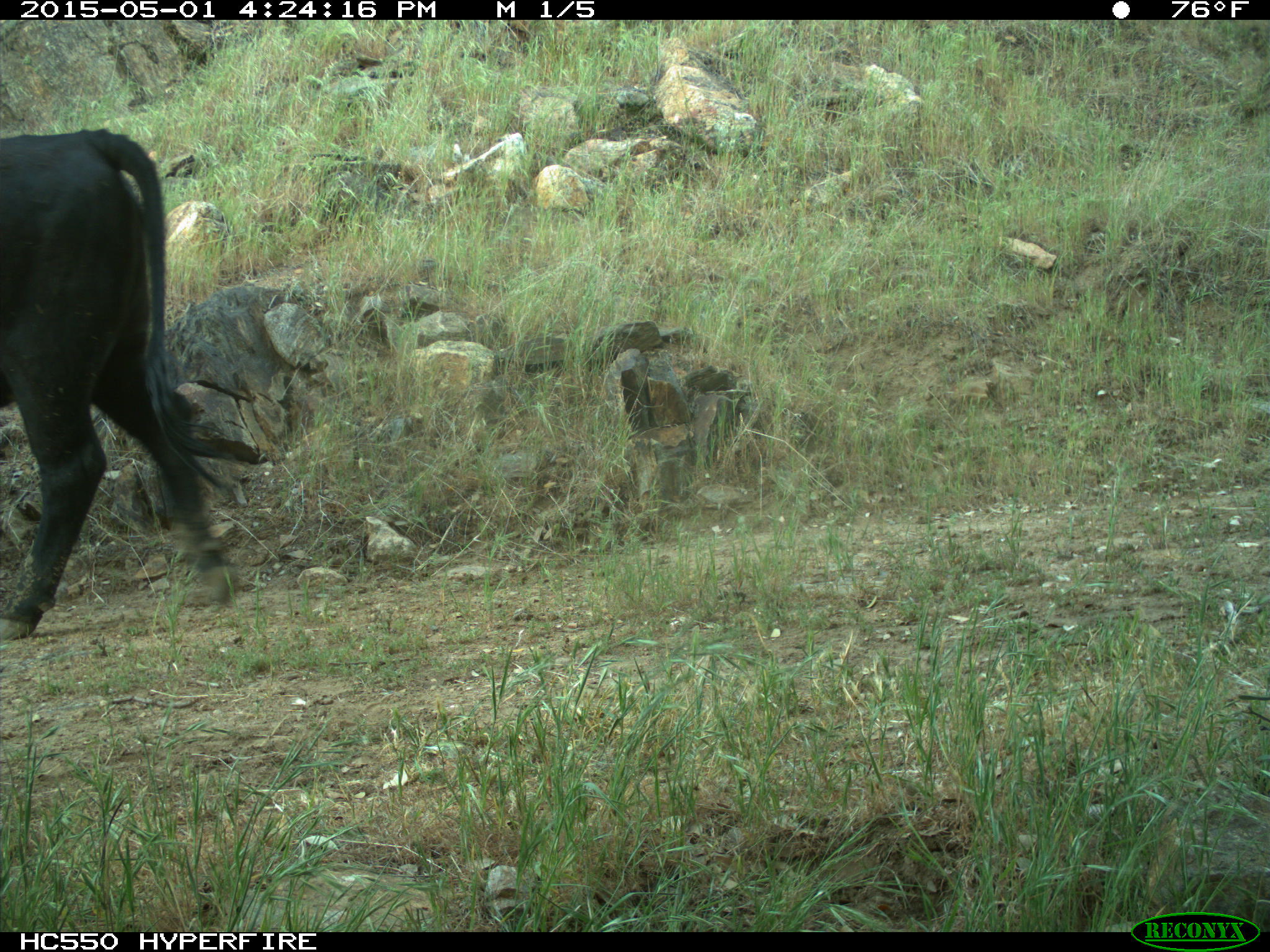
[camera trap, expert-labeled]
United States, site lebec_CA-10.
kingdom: Animalia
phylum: Chordata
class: Mammalia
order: Artiodactyla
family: Bovidae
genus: Bos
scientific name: Bos taurus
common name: domestic cow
Bos taurus (domestic cow).